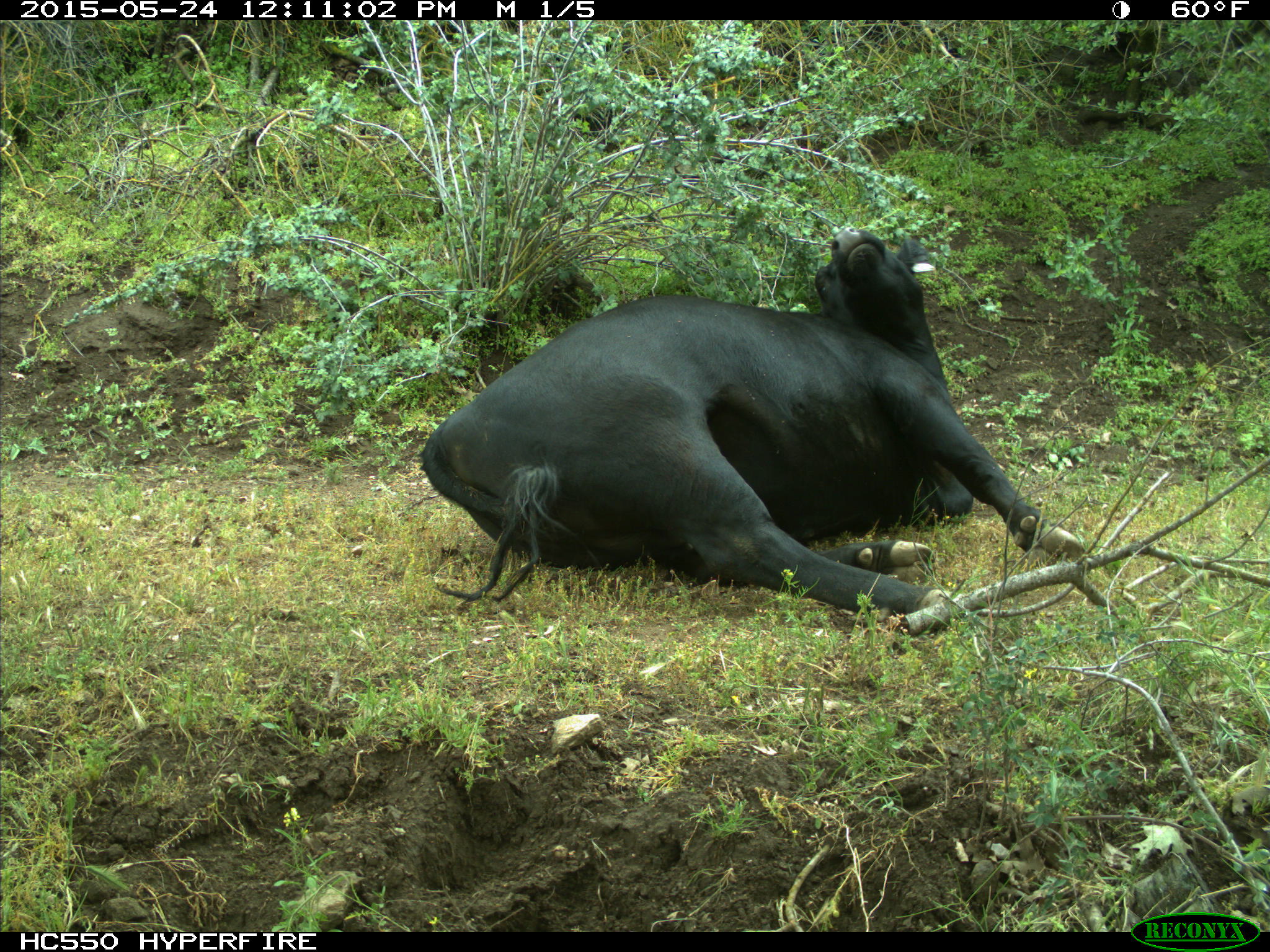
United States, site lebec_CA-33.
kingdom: Animalia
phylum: Chordata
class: Mammalia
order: Artiodactyla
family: Bovidae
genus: Bos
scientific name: Bos taurus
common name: domestic cow